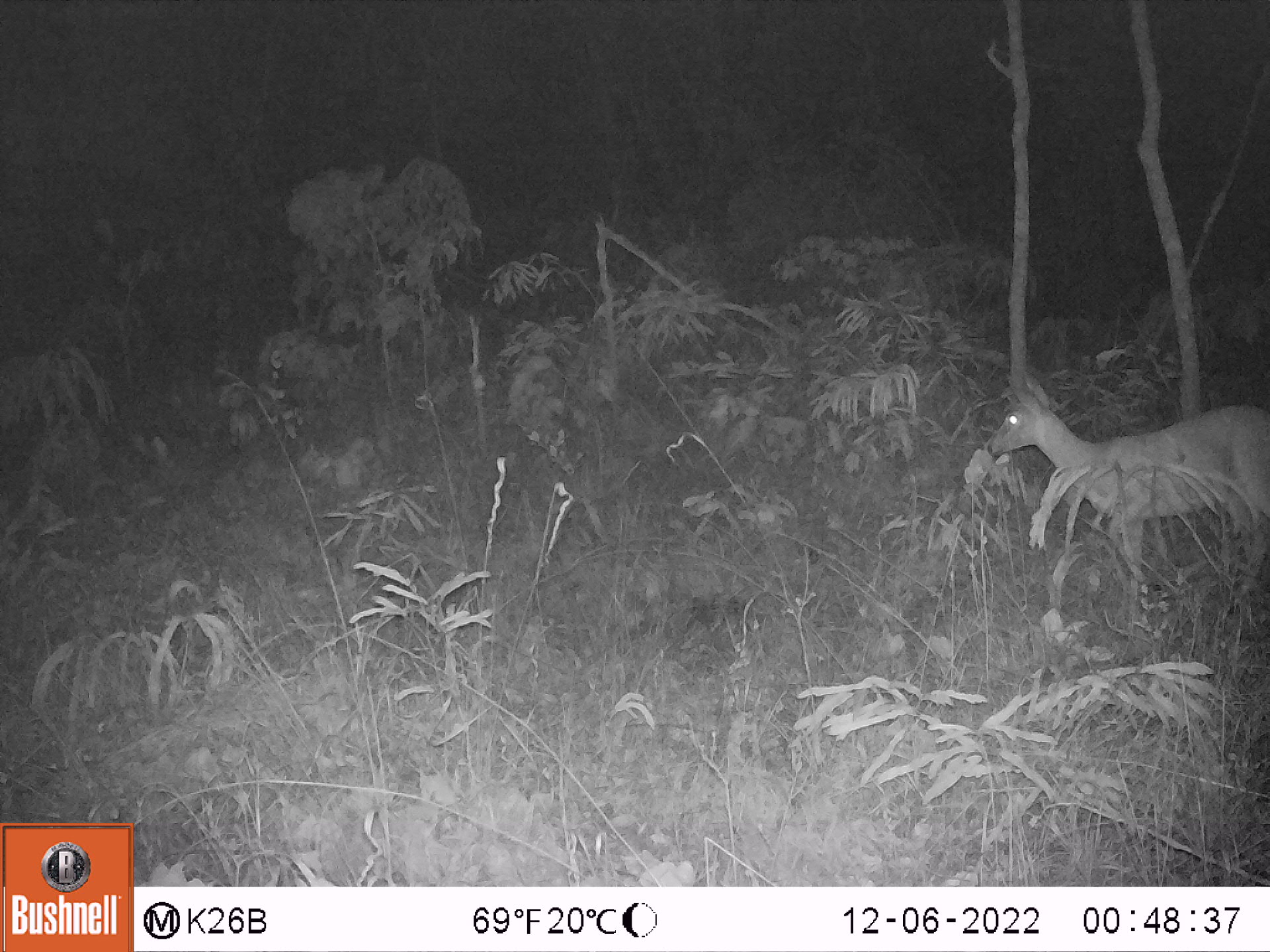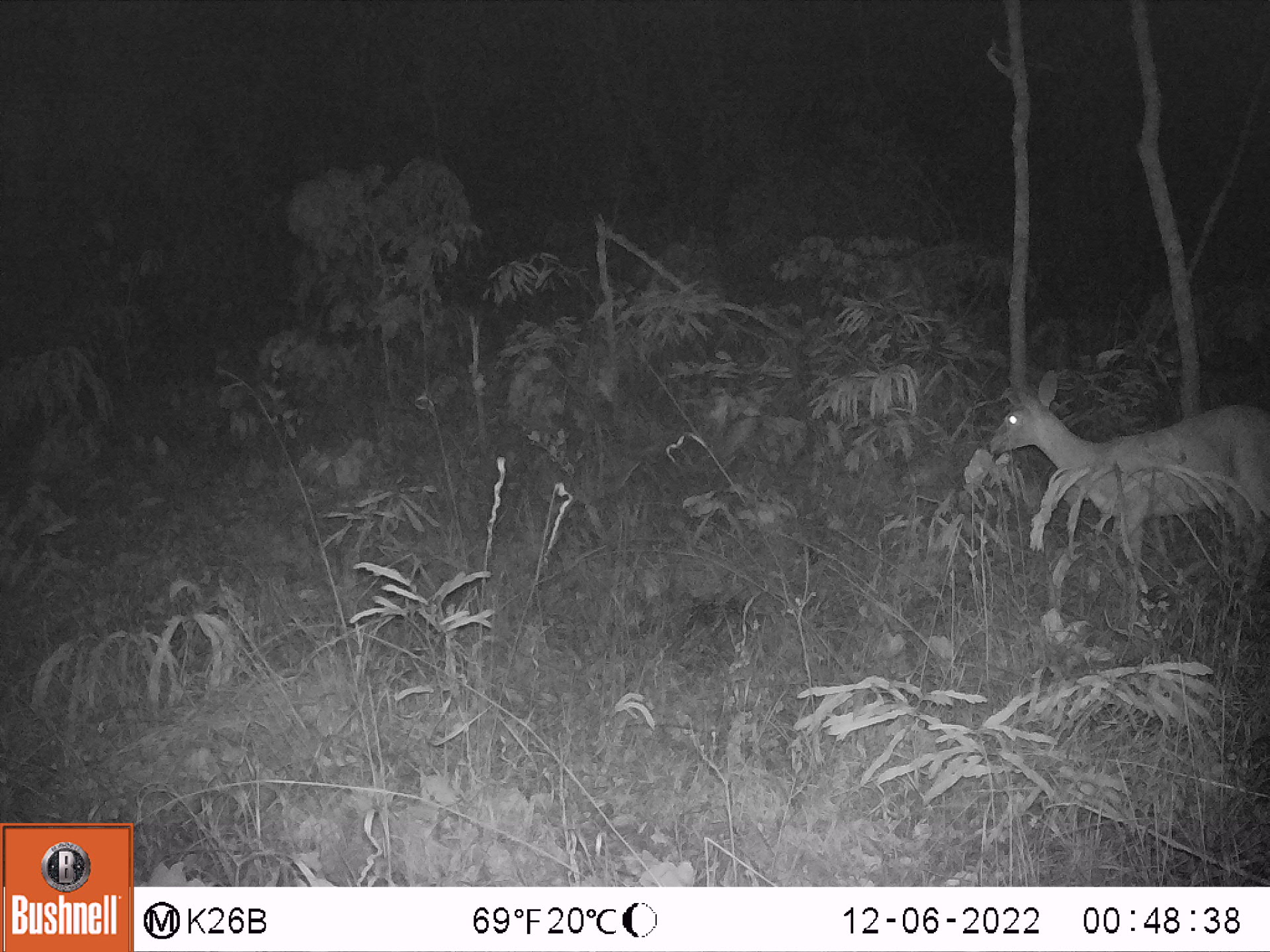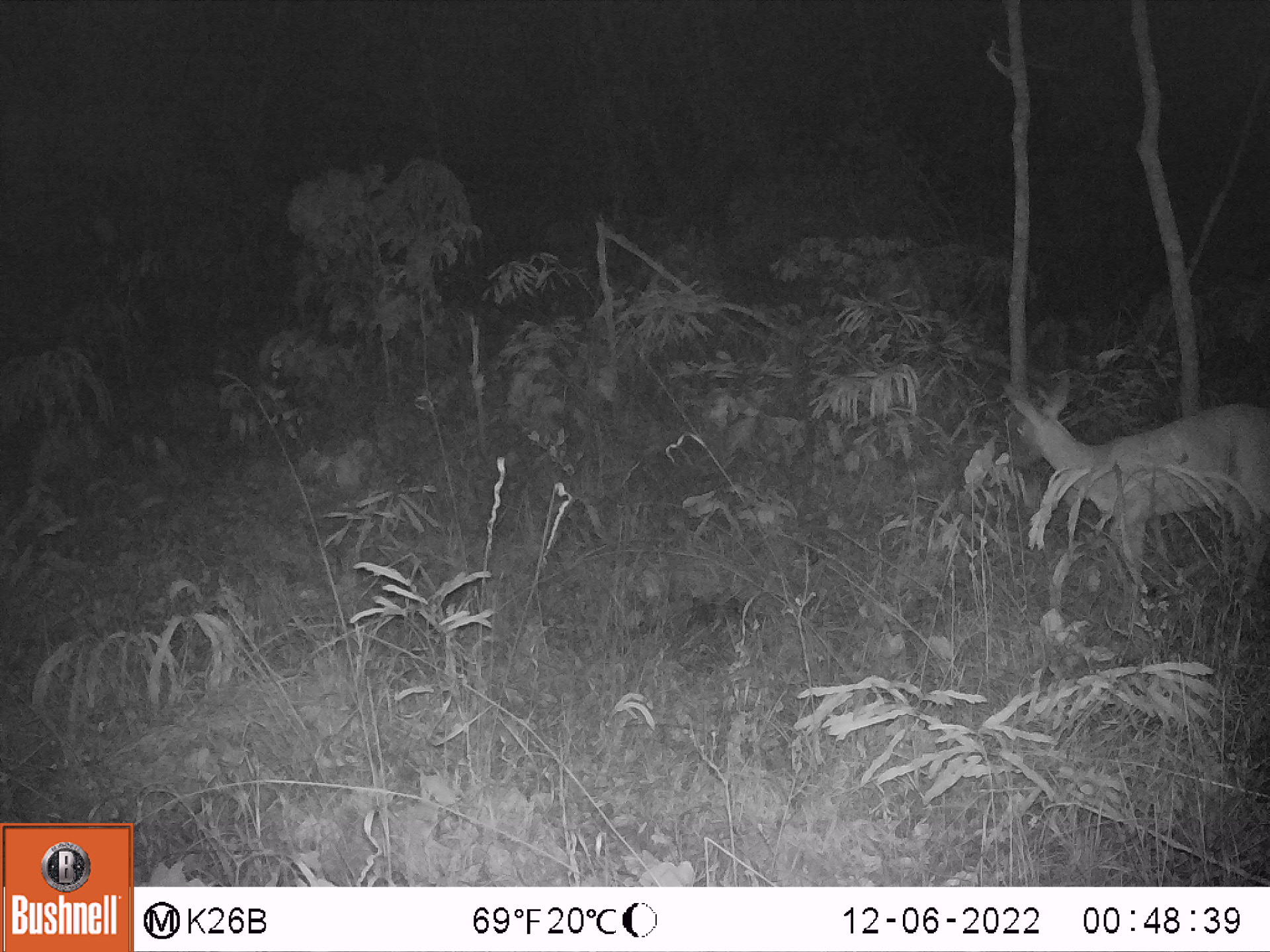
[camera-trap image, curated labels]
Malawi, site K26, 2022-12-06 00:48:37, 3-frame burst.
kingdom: Animalia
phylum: Chordata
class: Mammalia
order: Artiodactyla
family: Bovidae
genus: Sylvicapra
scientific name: Sylvicapra grimmia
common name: common duiker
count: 1